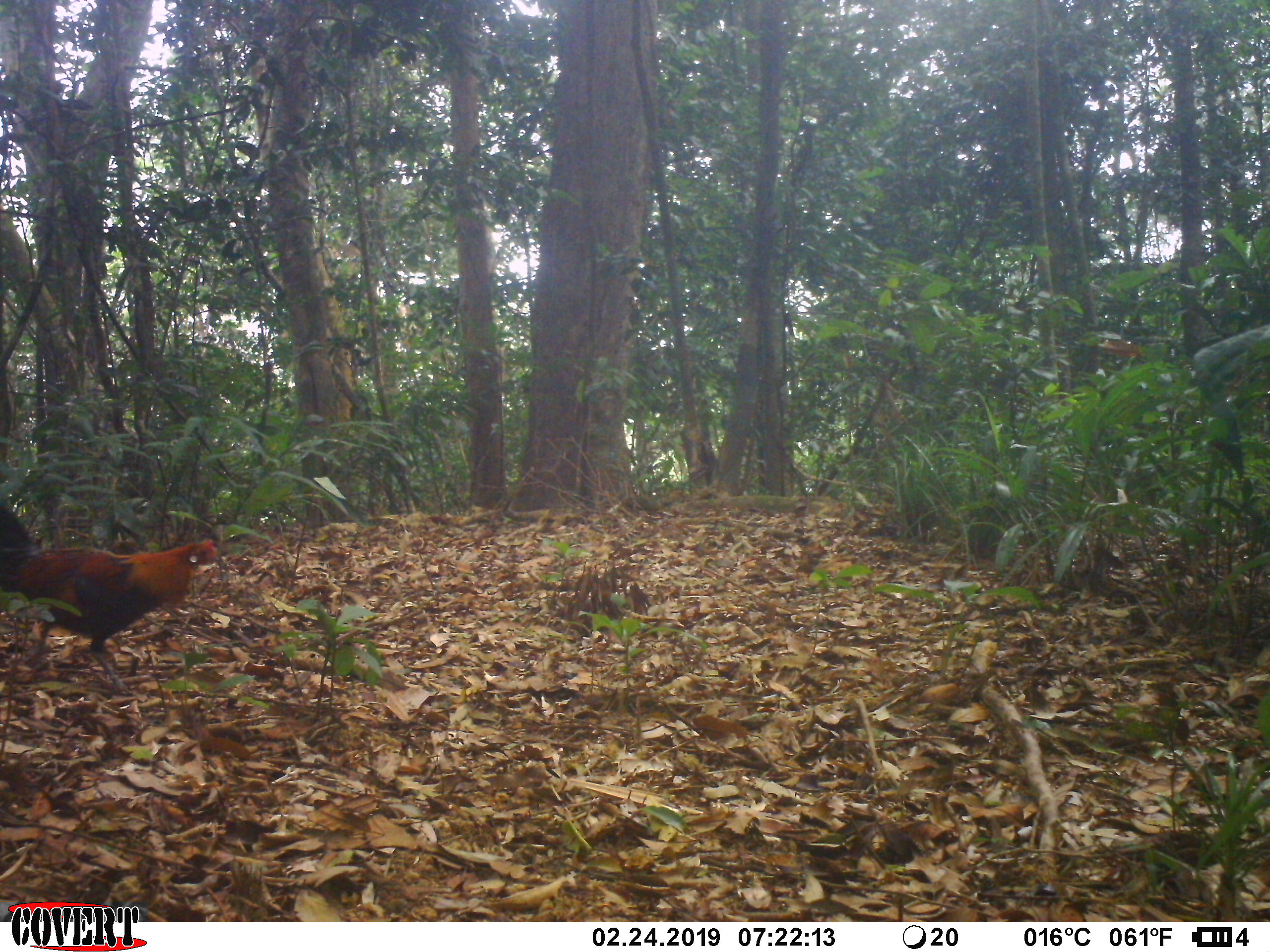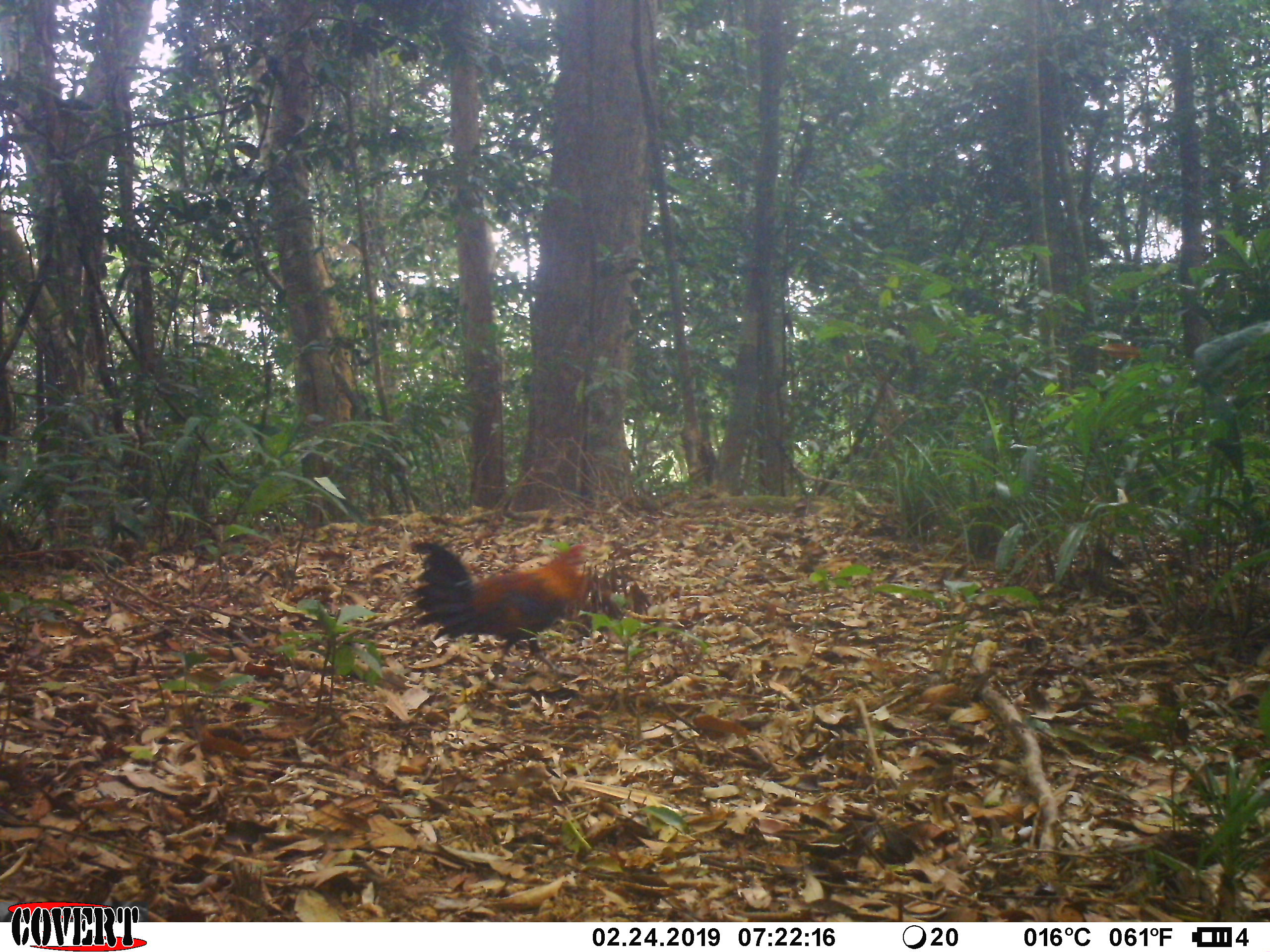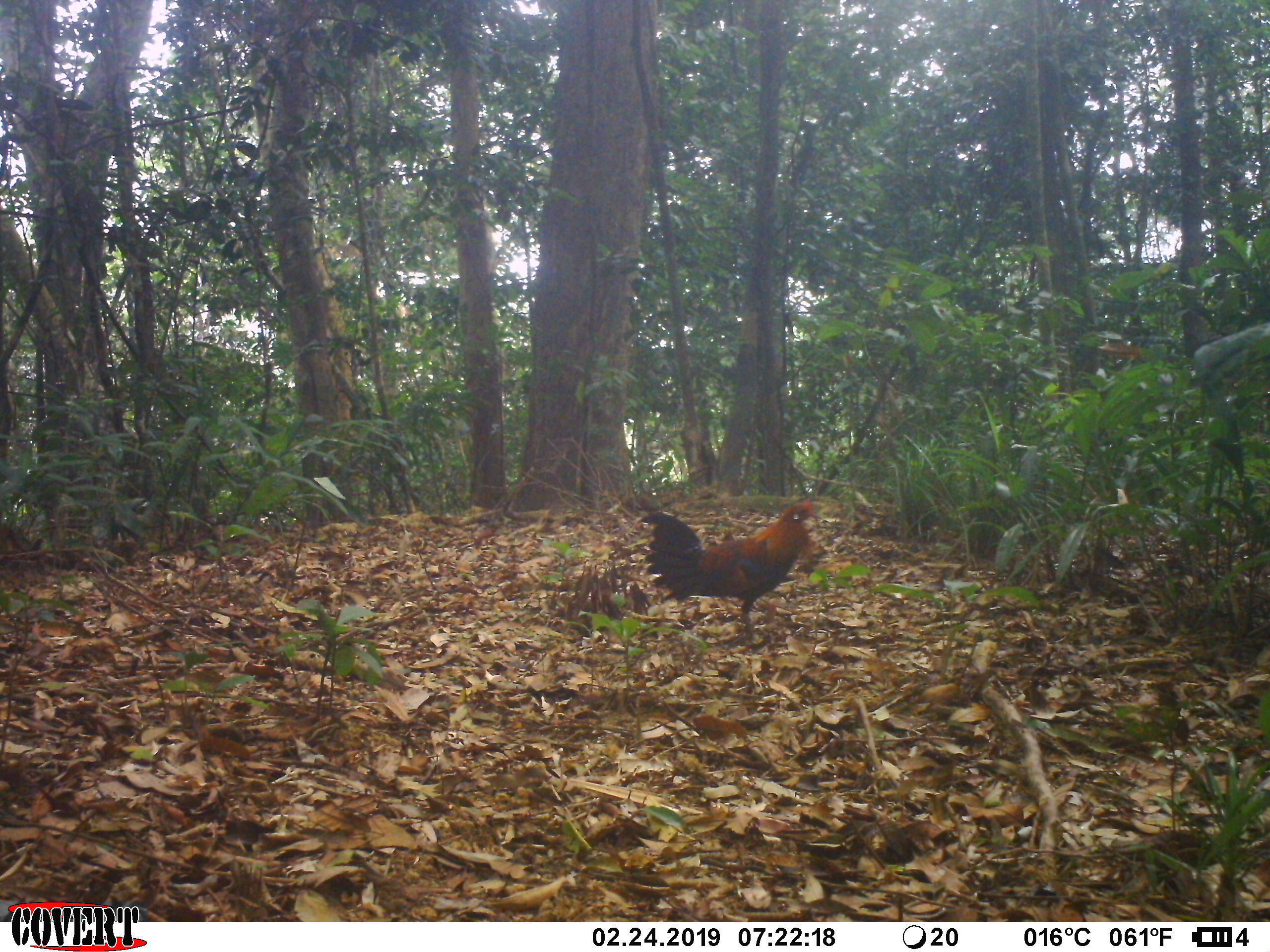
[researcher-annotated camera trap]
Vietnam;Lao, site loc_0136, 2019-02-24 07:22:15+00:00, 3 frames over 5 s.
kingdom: Animalia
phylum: Chordata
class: Aves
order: Galliformes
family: Phasianidae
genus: Gallus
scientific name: Gallus gallus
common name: red junglefowl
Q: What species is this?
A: Red junglefowl (Gallus gallus).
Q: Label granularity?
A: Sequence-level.